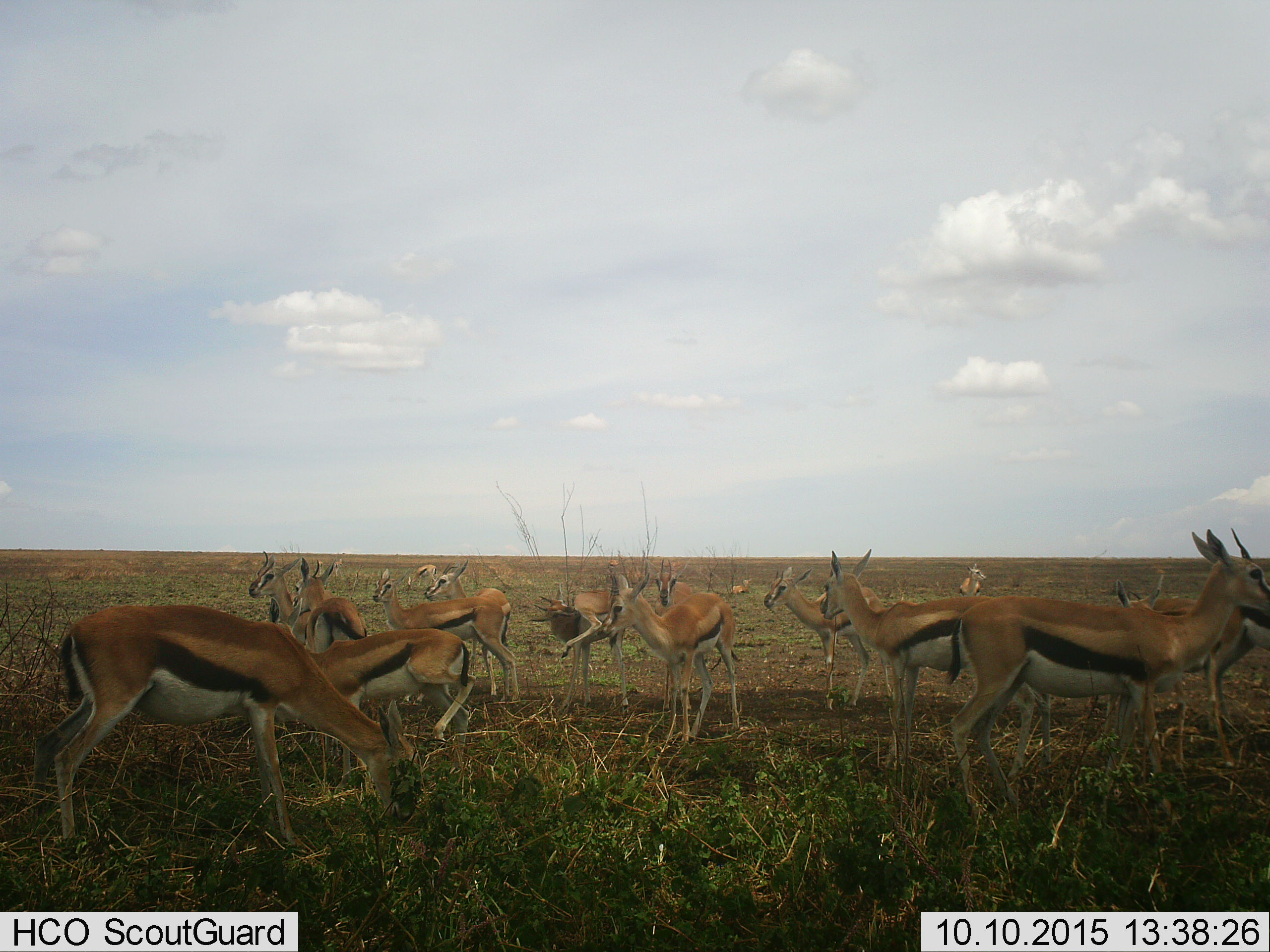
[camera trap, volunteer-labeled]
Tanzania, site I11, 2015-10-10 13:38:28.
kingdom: Animalia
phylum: Chordata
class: Mammalia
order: Artiodactyla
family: Bovidae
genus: Eudorcas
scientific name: Eudorcas thomsonii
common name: thomson's gazelle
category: gazellethomsons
Gazellethomsons (thomson's gazelle) (Eudorcas thomsonii), count 11-50. Behavior (volunteer vote fractions): standing 100%, resting 20%, moving 10%, interacting 20%. Young present (vote fraction): 10%. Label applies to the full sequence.